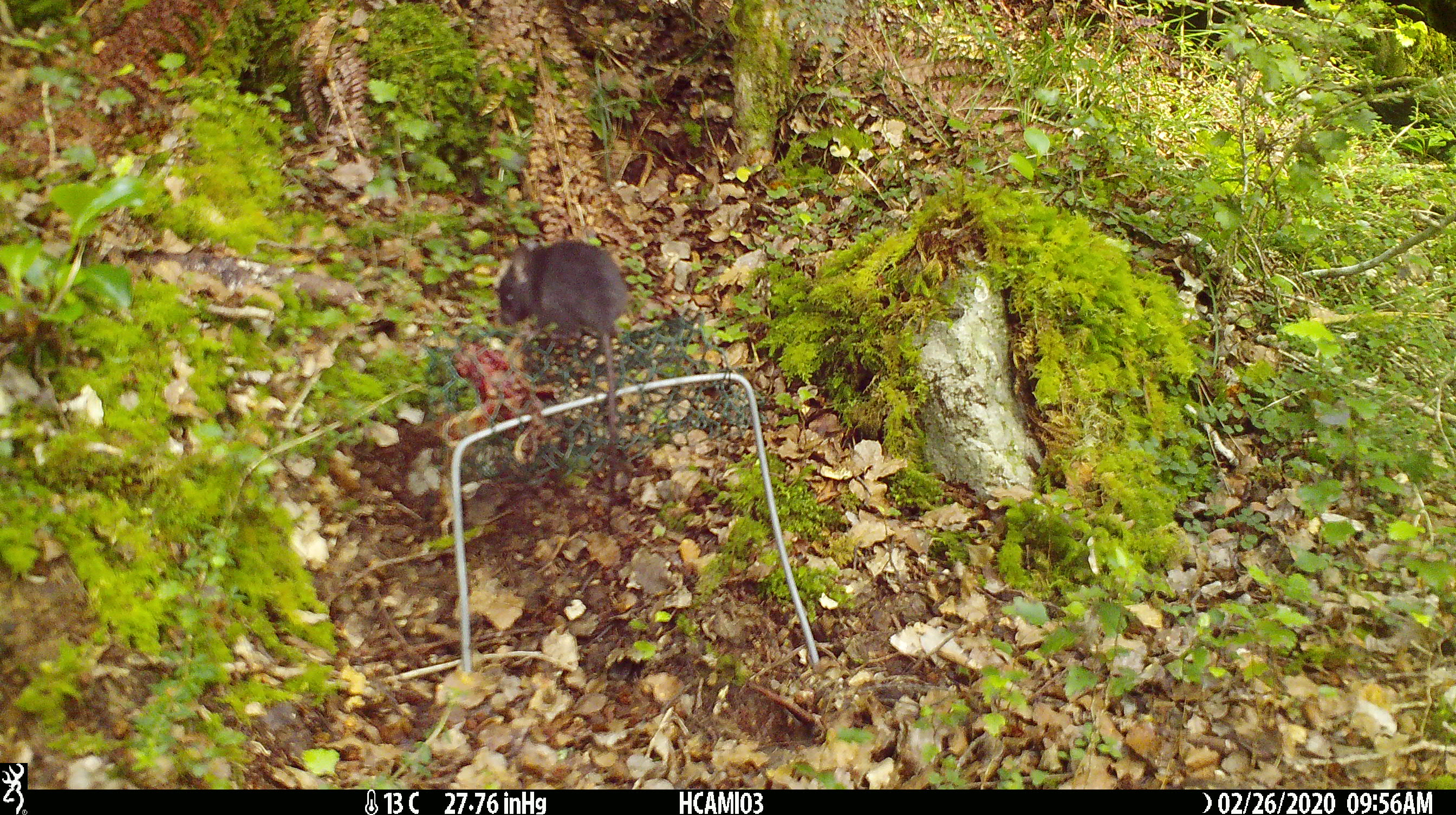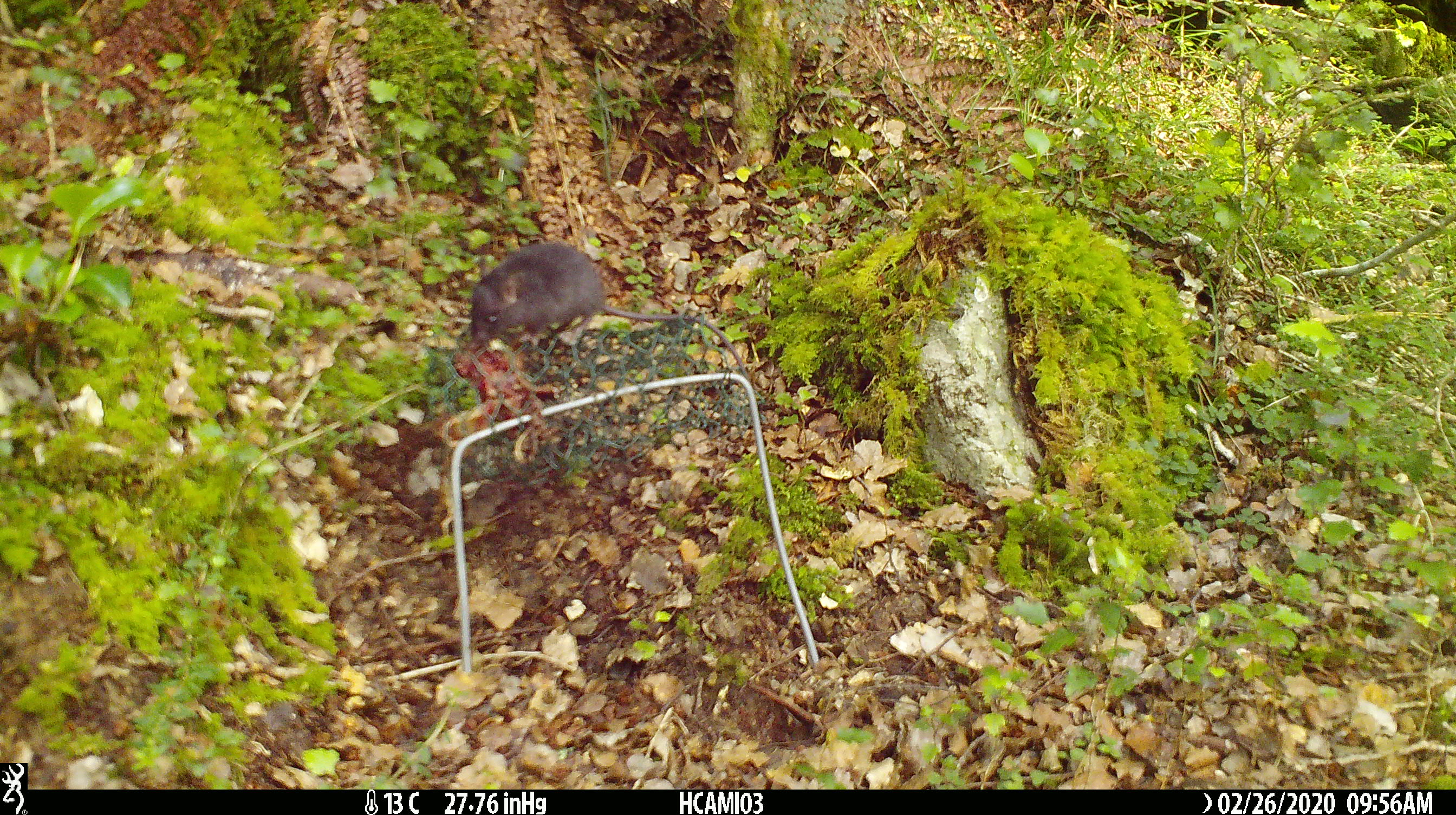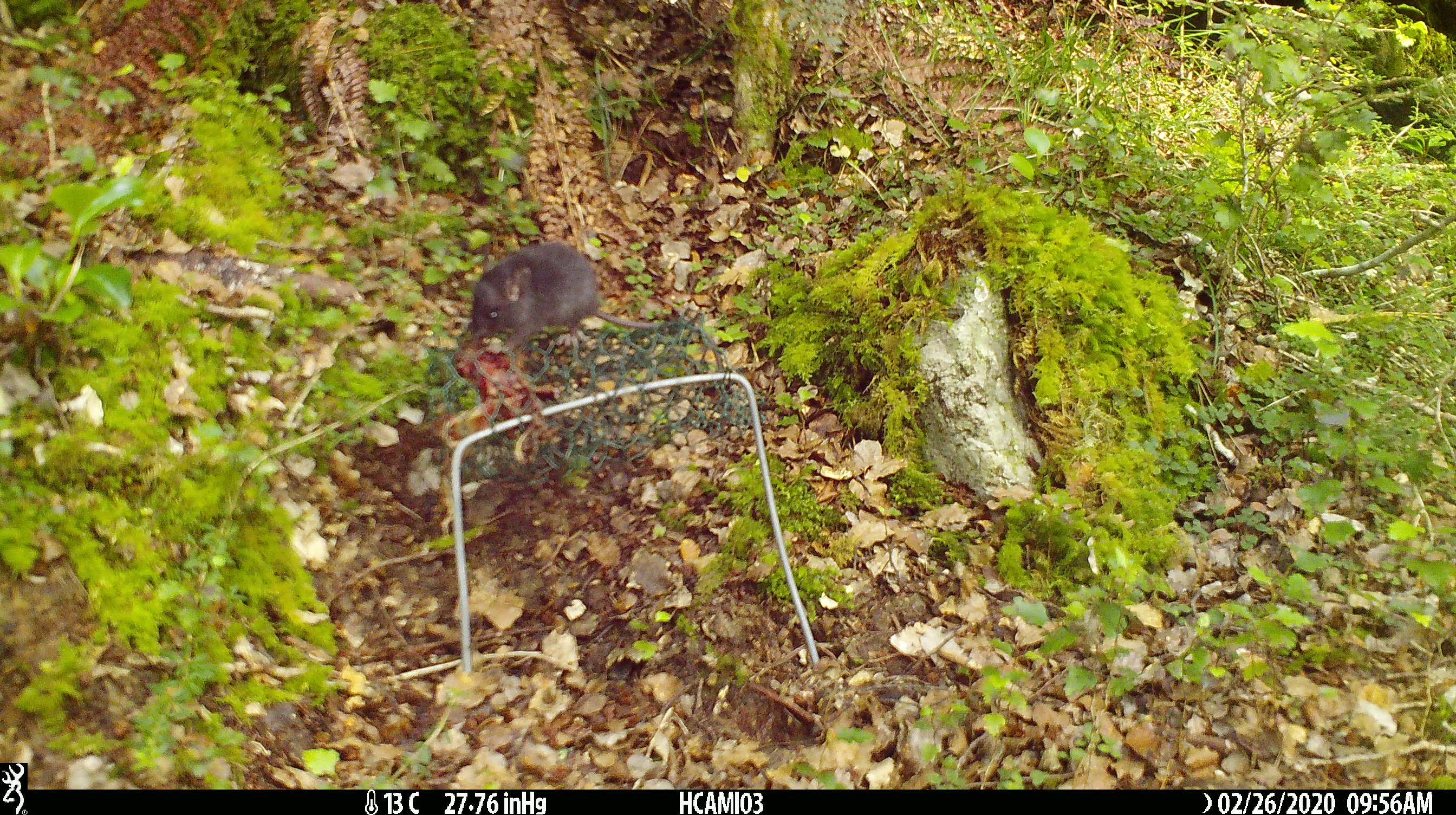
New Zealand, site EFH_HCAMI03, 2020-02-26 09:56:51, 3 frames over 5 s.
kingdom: Animalia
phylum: Chordata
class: Mammalia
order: Rodentia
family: Muridae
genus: Mus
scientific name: Mus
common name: mouse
Mouse (Mus).